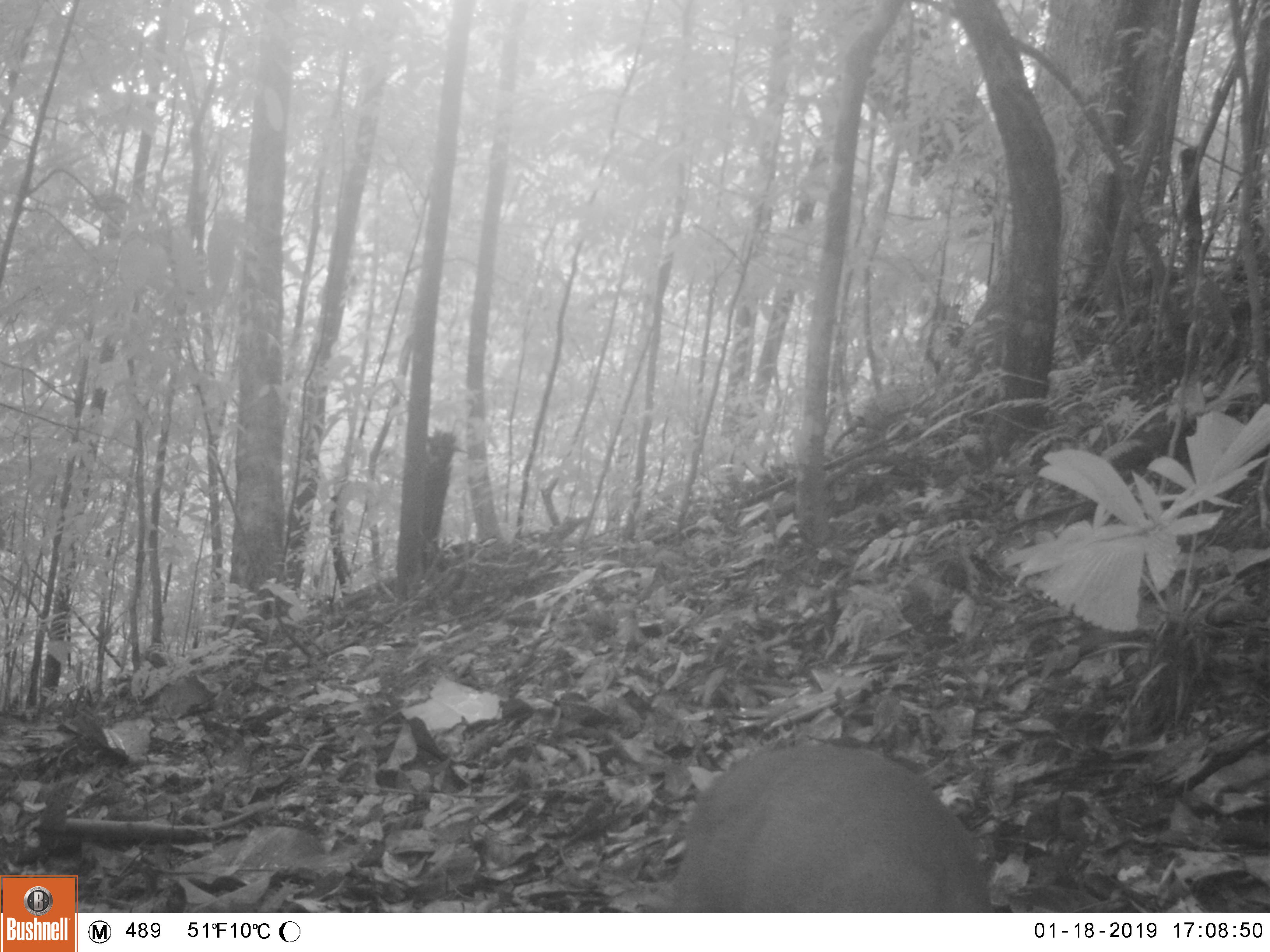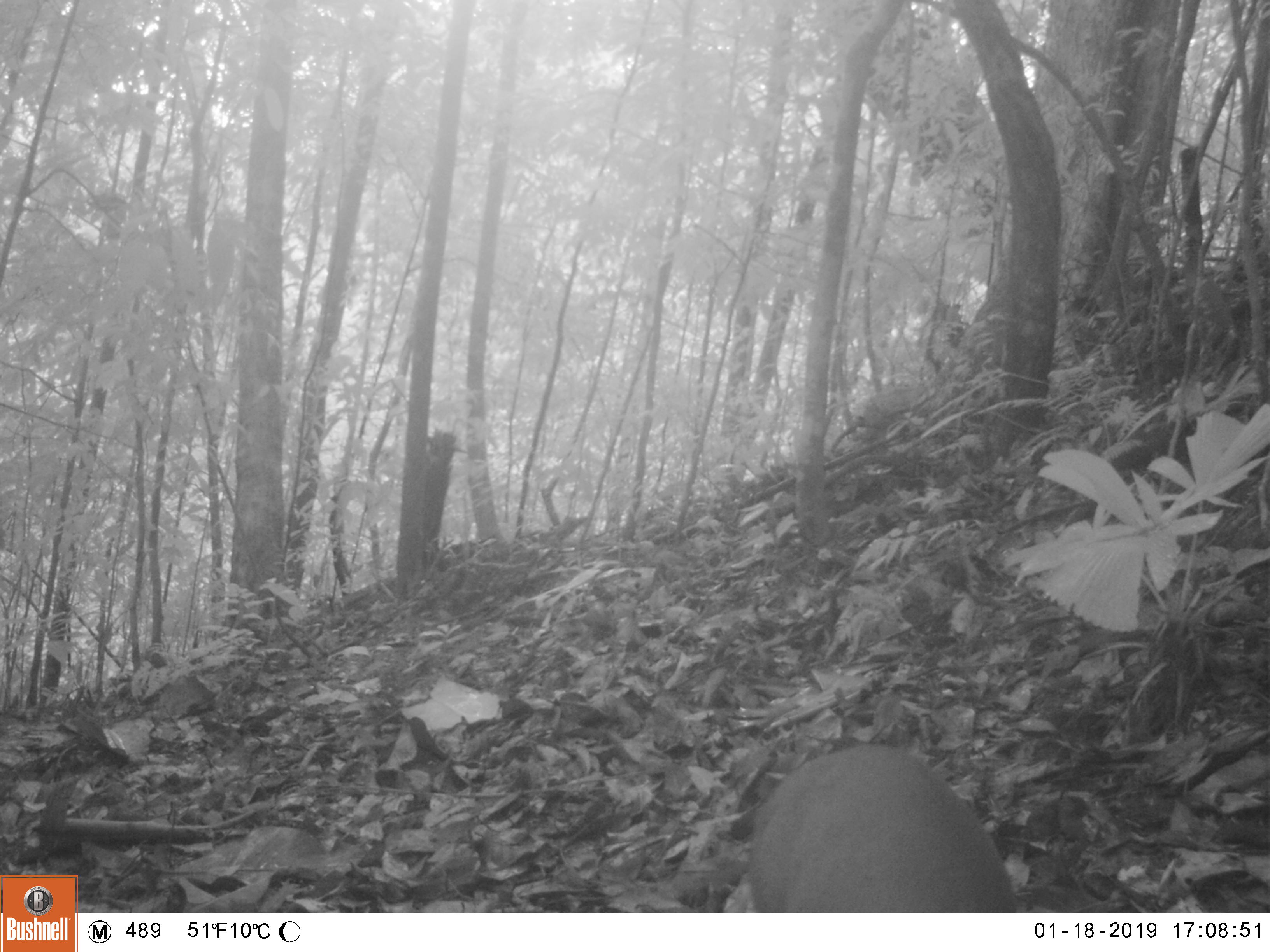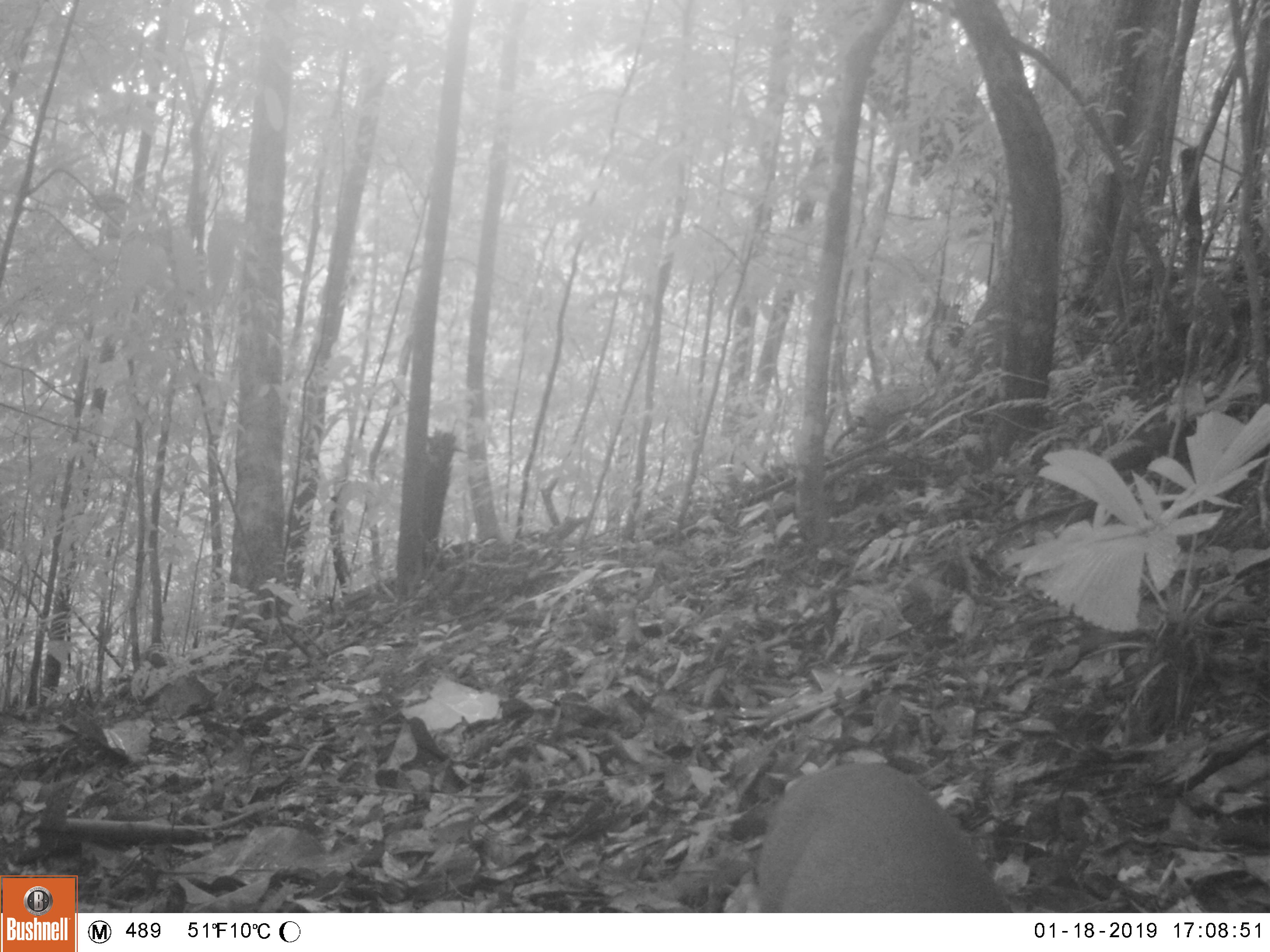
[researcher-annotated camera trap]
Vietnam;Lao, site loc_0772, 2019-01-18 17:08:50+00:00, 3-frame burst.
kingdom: Animalia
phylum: Chordata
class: Mammalia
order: Artiodactyla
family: Cervidae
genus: Muntiacus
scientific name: Muntiacus rooseveltorum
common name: roosevelt's muntjac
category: roosevelts muntjac group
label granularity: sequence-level